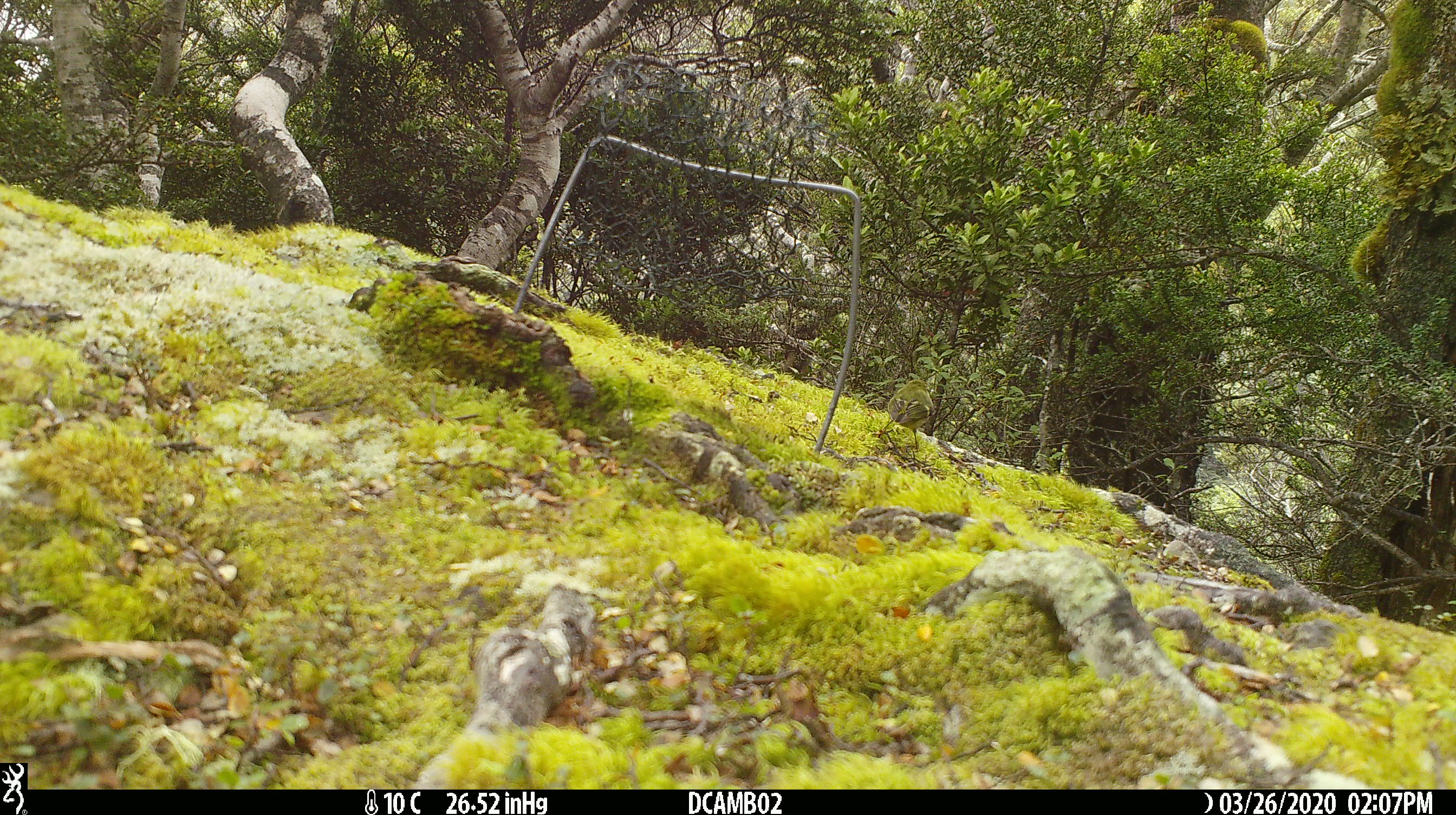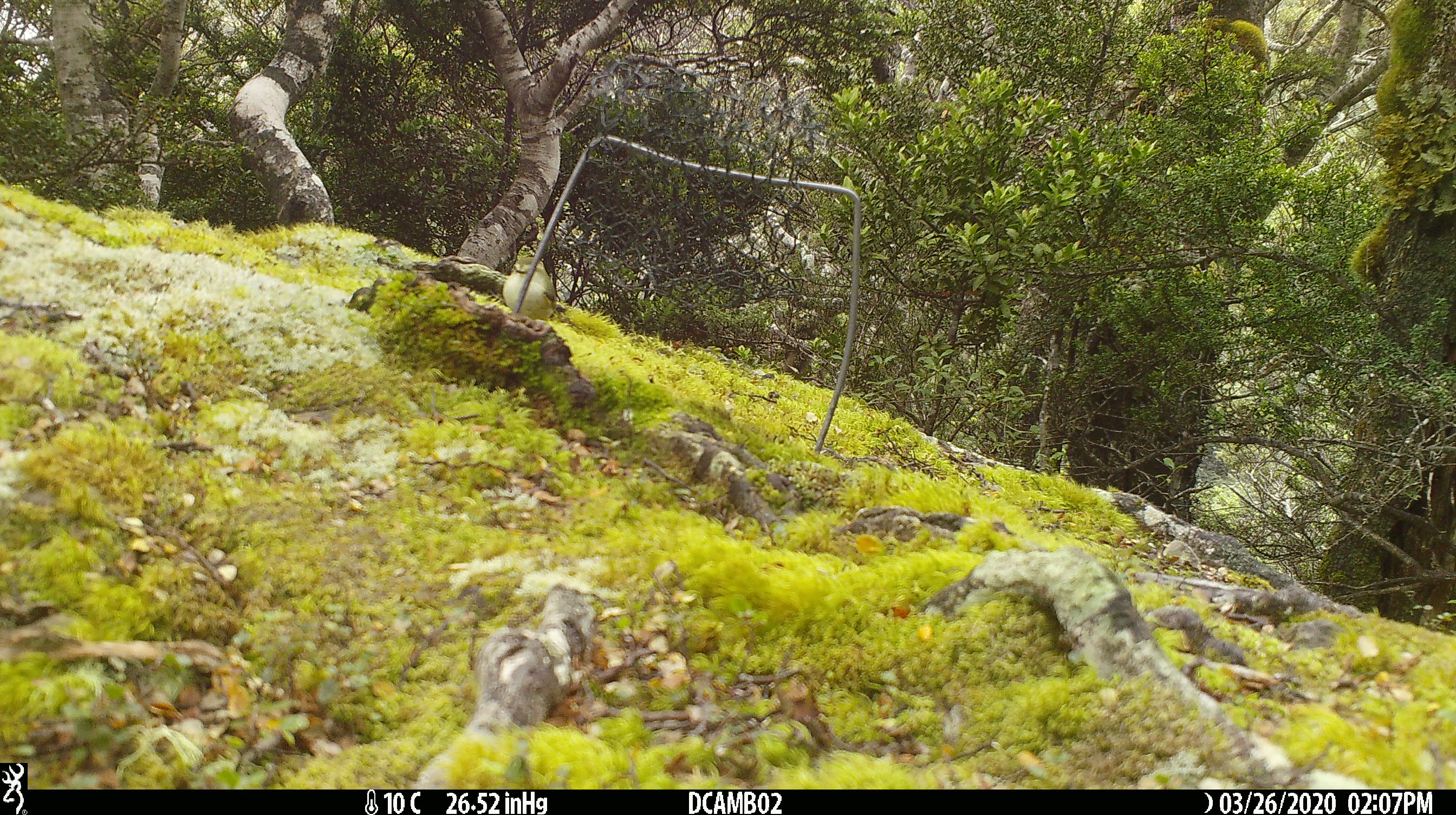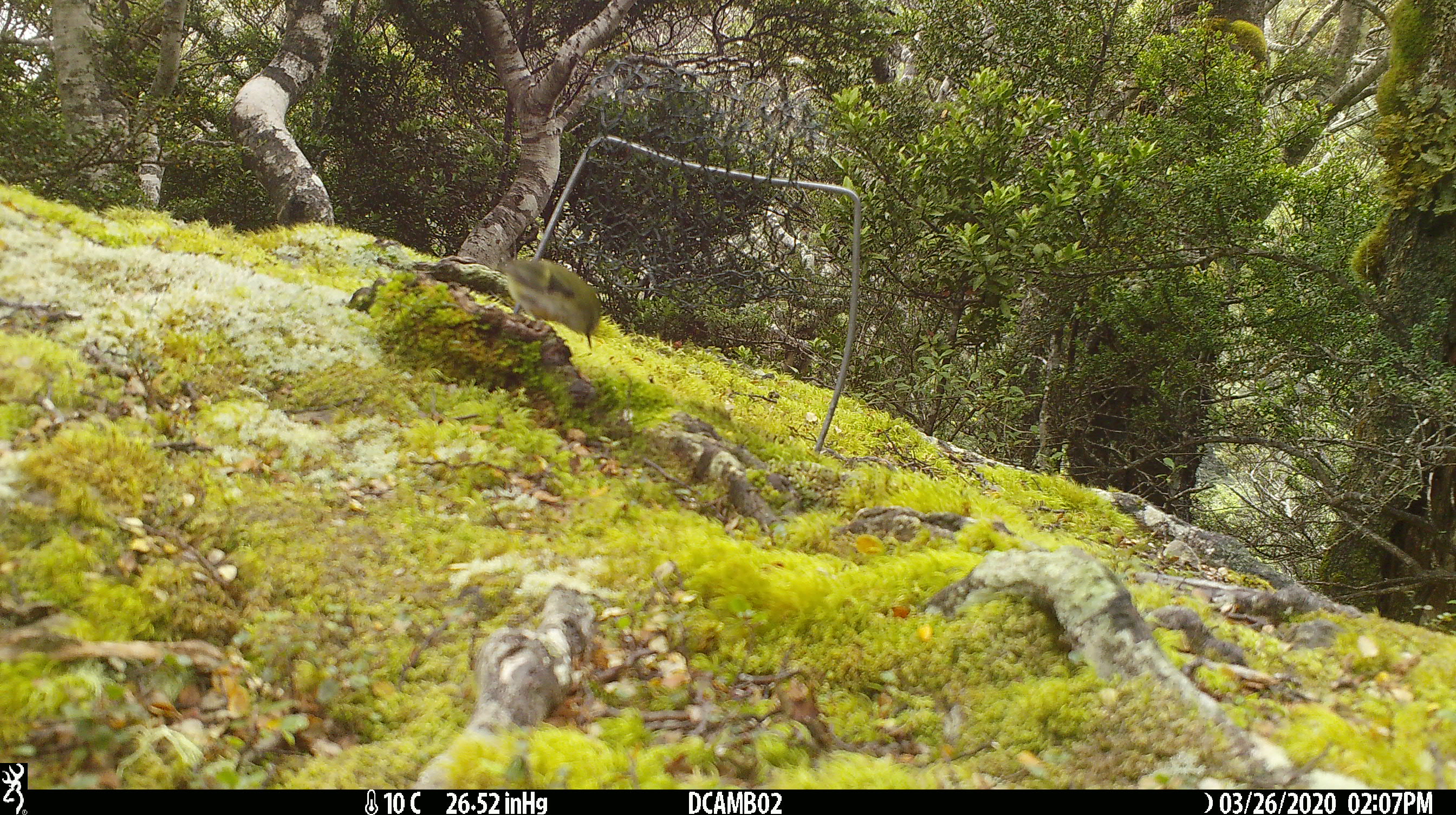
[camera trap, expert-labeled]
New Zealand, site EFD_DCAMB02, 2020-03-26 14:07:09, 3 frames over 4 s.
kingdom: Animalia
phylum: Chordata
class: Aves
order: Passeriformes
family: Acanthisittidae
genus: Acanthisitta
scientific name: Acanthisitta chloris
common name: rifleman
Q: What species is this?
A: Rifleman (Acanthisitta chloris).